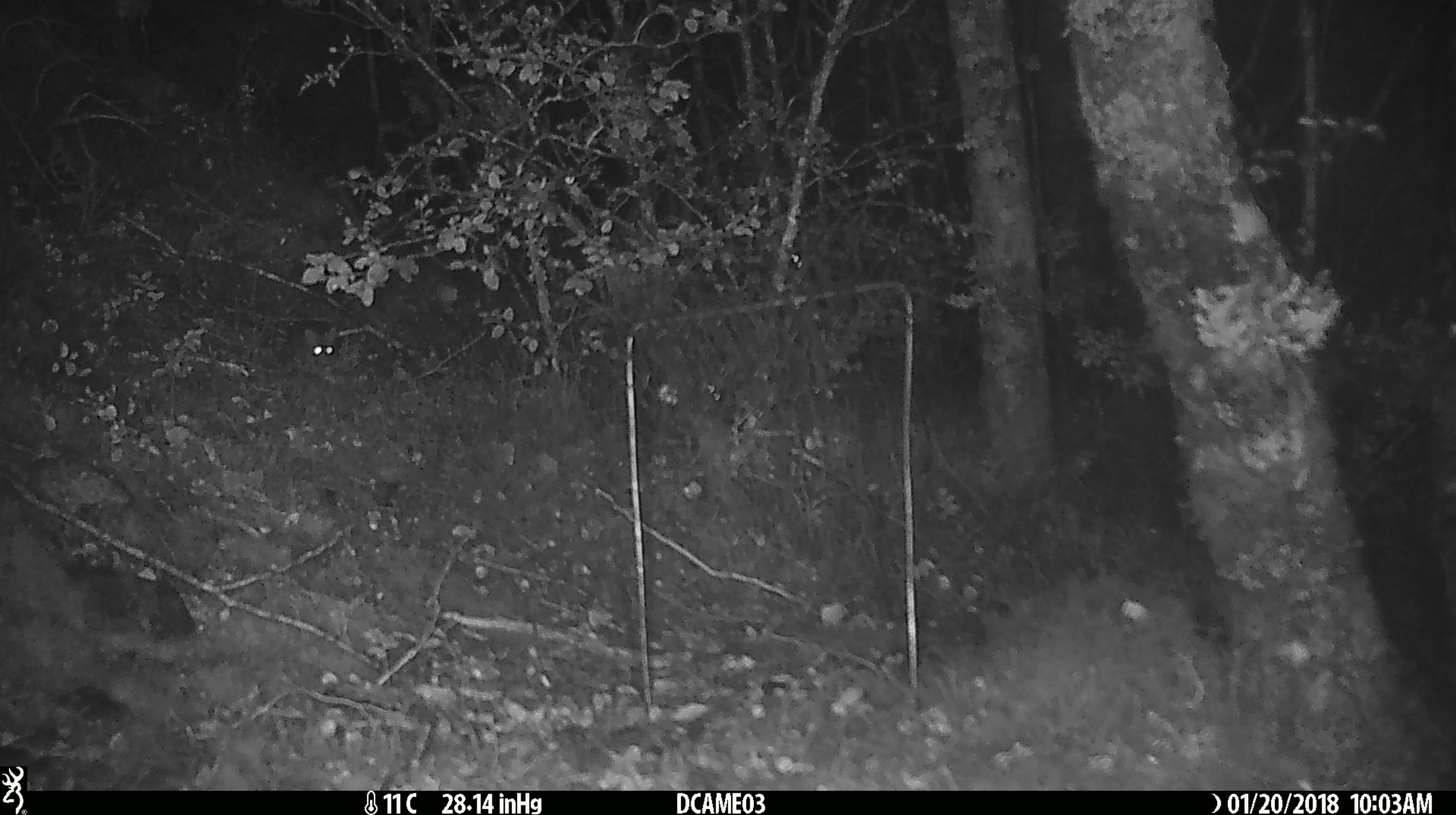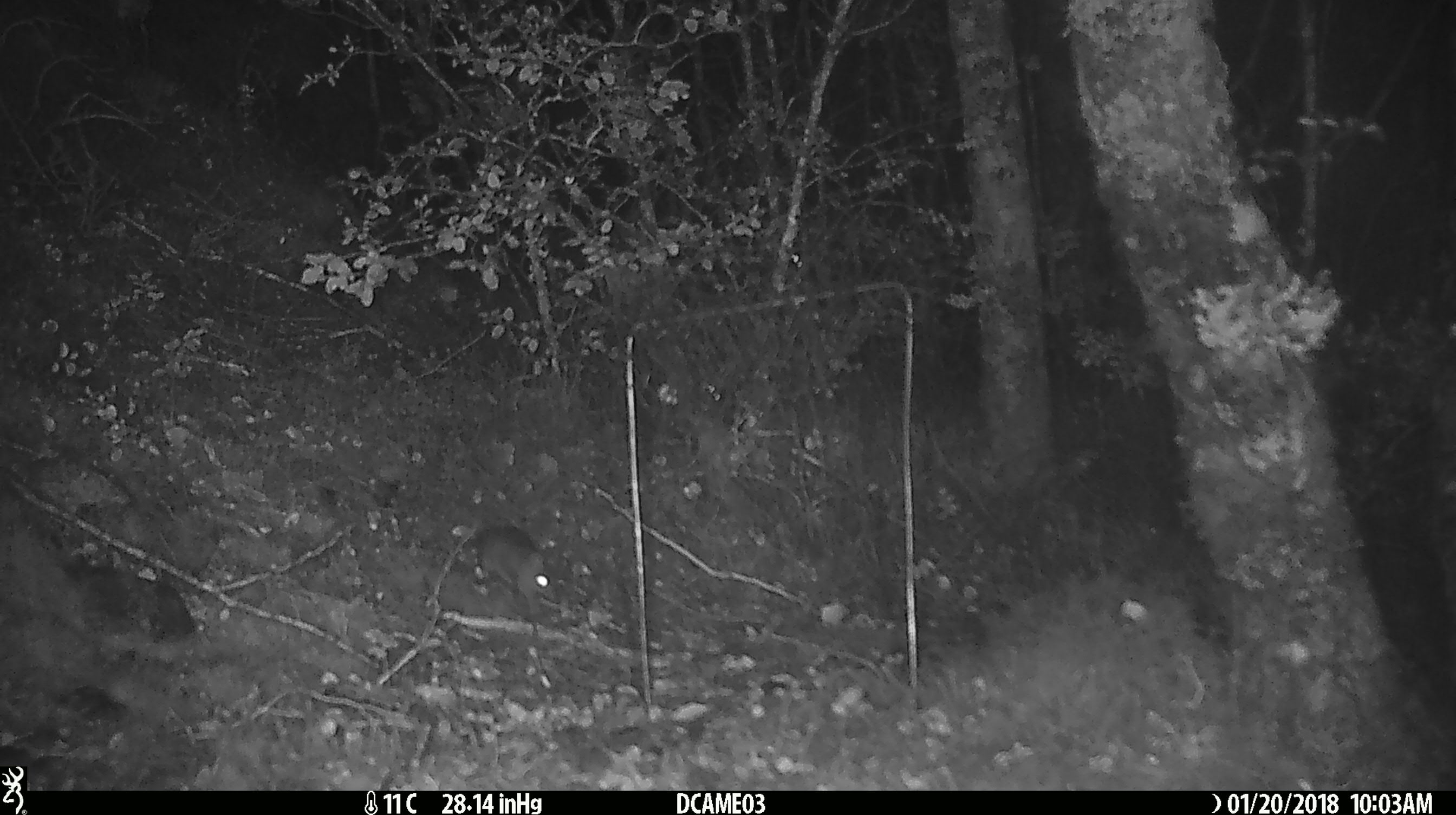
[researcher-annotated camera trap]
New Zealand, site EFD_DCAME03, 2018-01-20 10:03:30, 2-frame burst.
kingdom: Animalia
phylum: Chordata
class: Mammalia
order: Rodentia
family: Muridae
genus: Mus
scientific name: Mus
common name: mouse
Mouse (Mus).